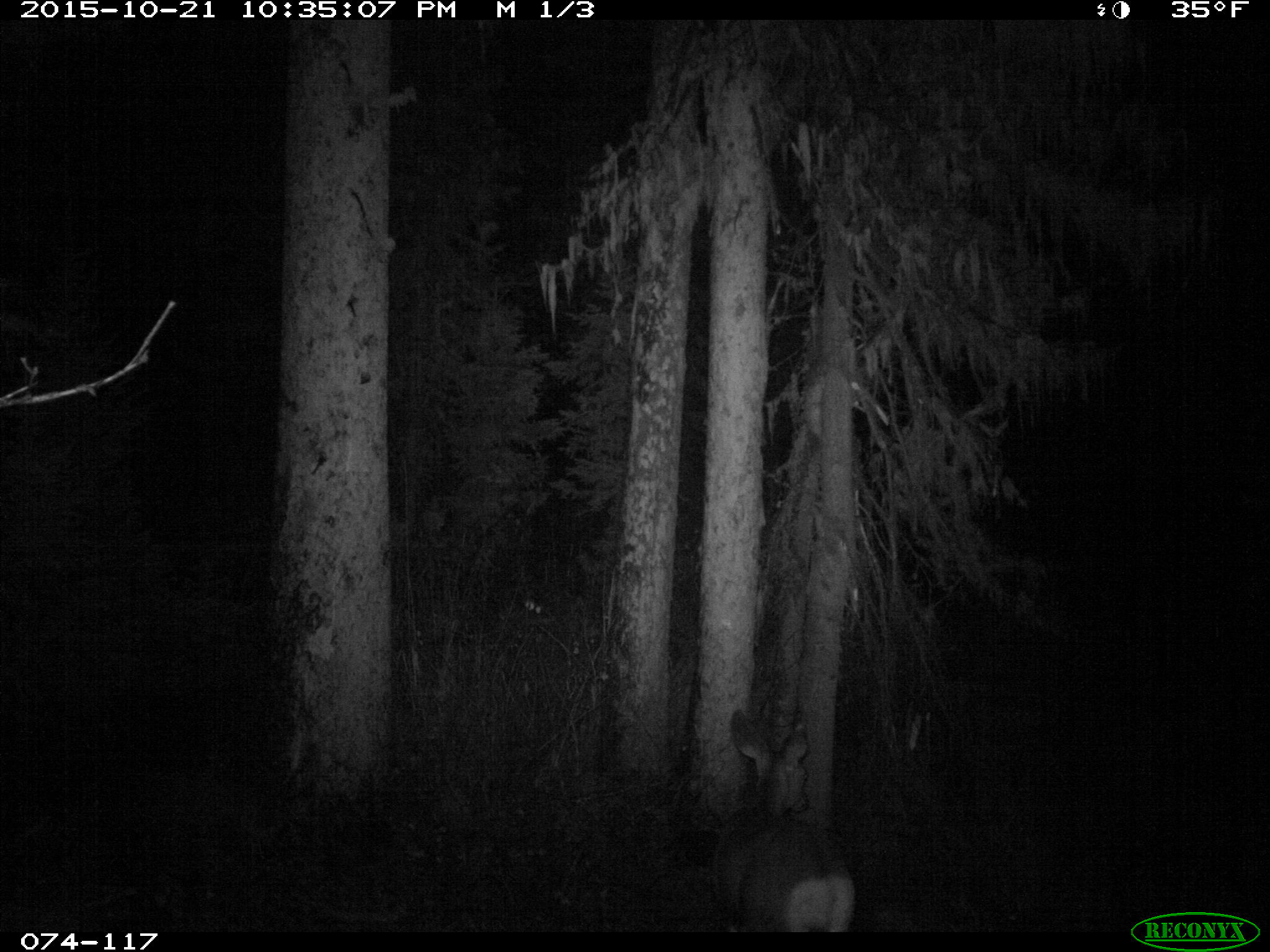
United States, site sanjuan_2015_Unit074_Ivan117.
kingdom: Animalia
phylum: Chordata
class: Mammalia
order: Artiodactyla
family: Cervidae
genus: Odocoileus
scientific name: Odocoileus hemionus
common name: mule deer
Odocoileus hemionus (mule deer).